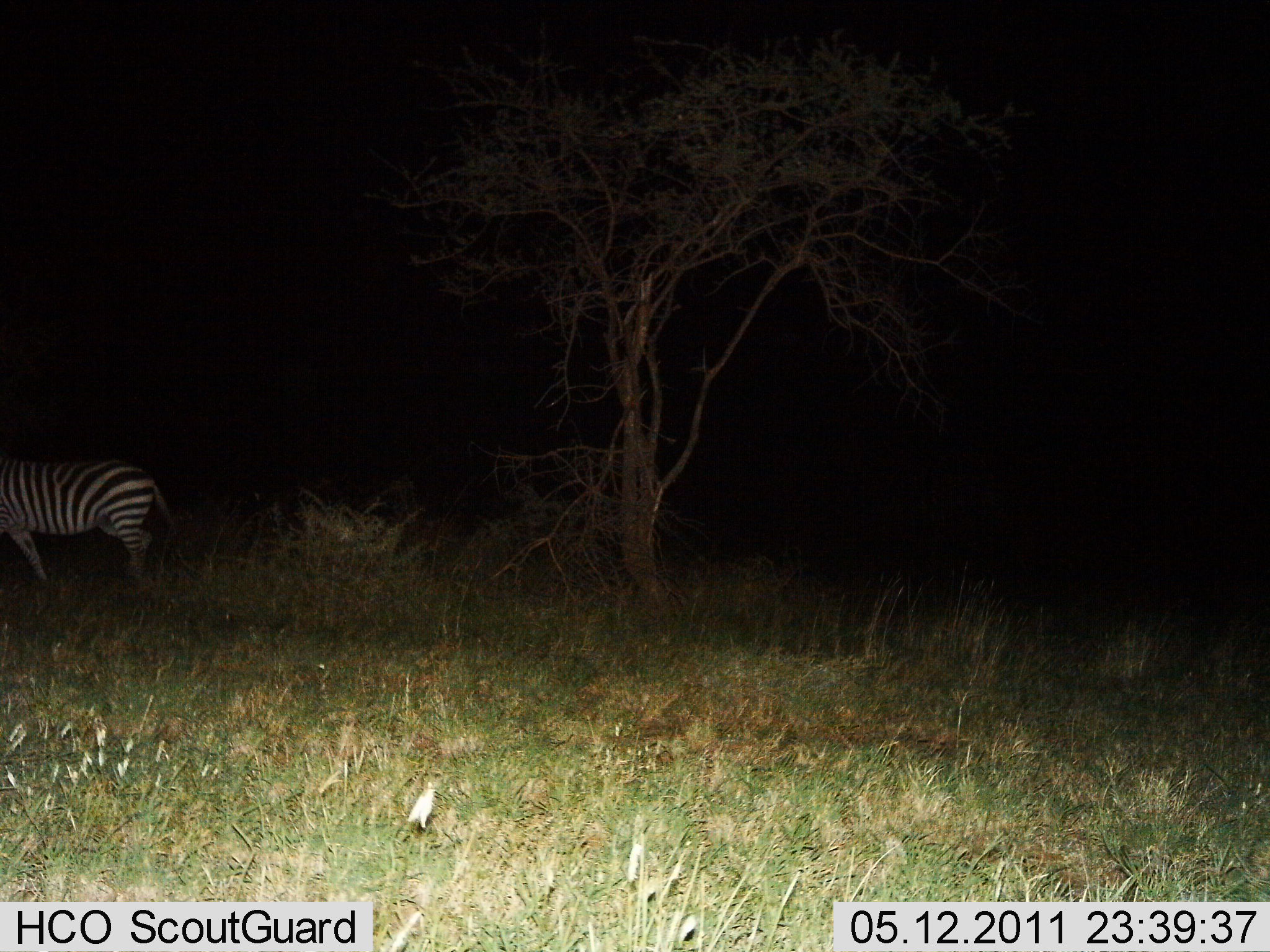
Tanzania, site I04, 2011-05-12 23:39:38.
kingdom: Animalia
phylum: Chordata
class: Mammalia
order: Perissodactyla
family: Equidae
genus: Equus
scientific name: Equus quagga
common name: plains zebra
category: zebra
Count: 1.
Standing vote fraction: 55%.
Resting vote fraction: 0%.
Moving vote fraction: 55%.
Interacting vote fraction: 0%.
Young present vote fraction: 0%.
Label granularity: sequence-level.